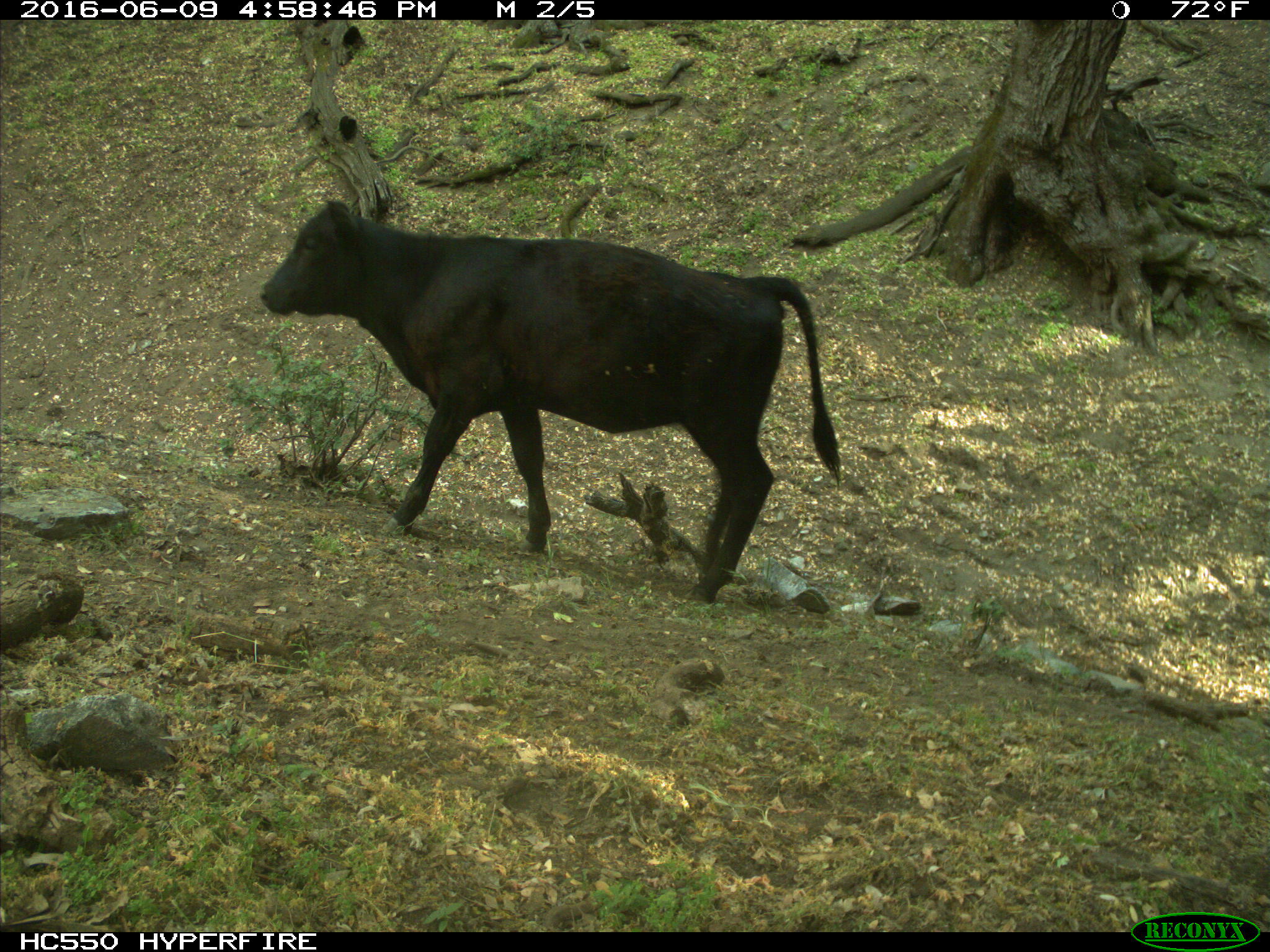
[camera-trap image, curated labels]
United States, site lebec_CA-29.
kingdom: Animalia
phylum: Chordata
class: Mammalia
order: Artiodactyla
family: Bovidae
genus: Bos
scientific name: Bos taurus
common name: domestic cow